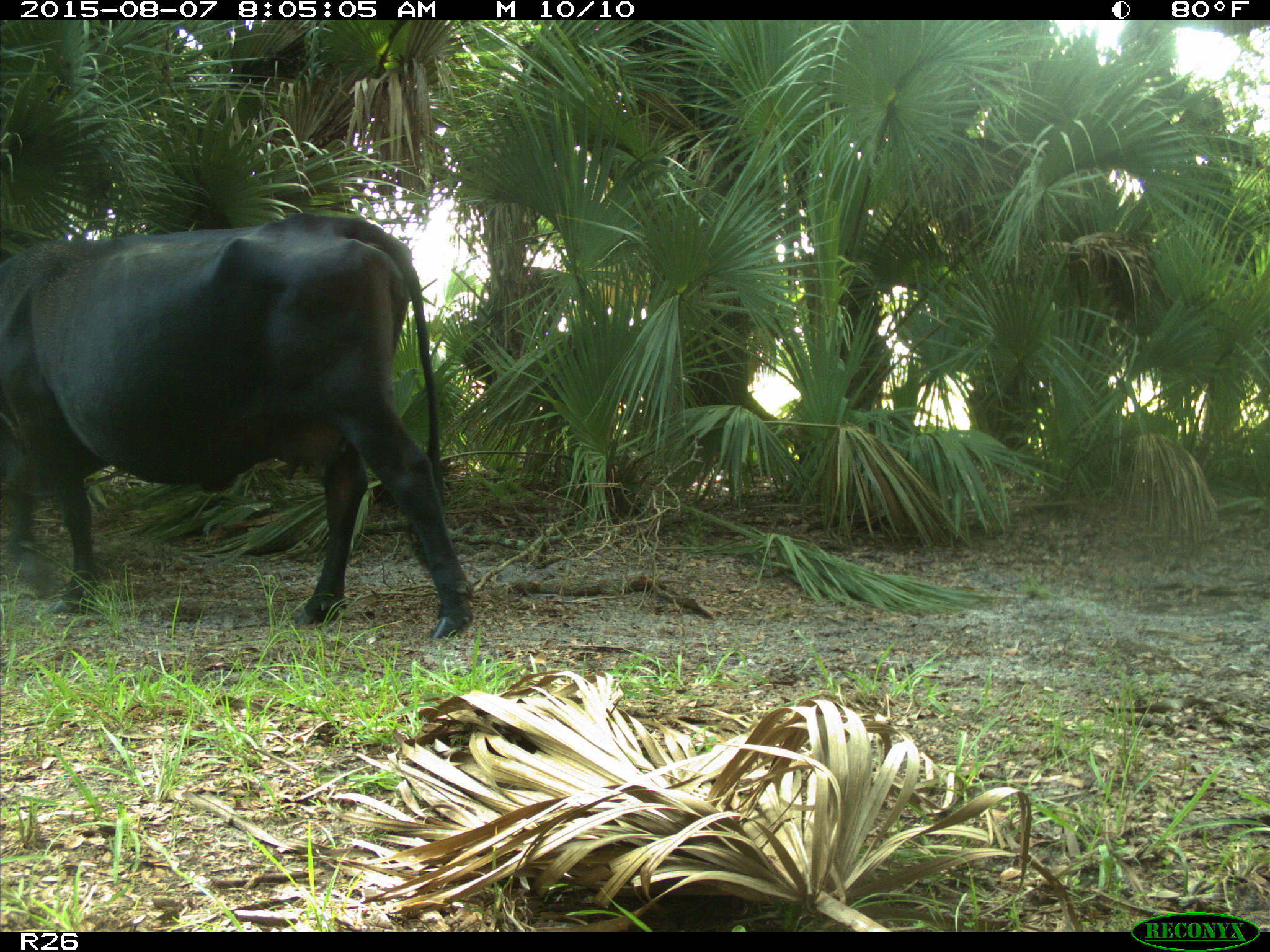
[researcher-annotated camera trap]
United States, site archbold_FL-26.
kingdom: Animalia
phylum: Chordata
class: Mammalia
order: Artiodactyla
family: Bovidae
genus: Bos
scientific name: Bos taurus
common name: domestic cow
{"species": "Bos taurus (domestic cow)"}